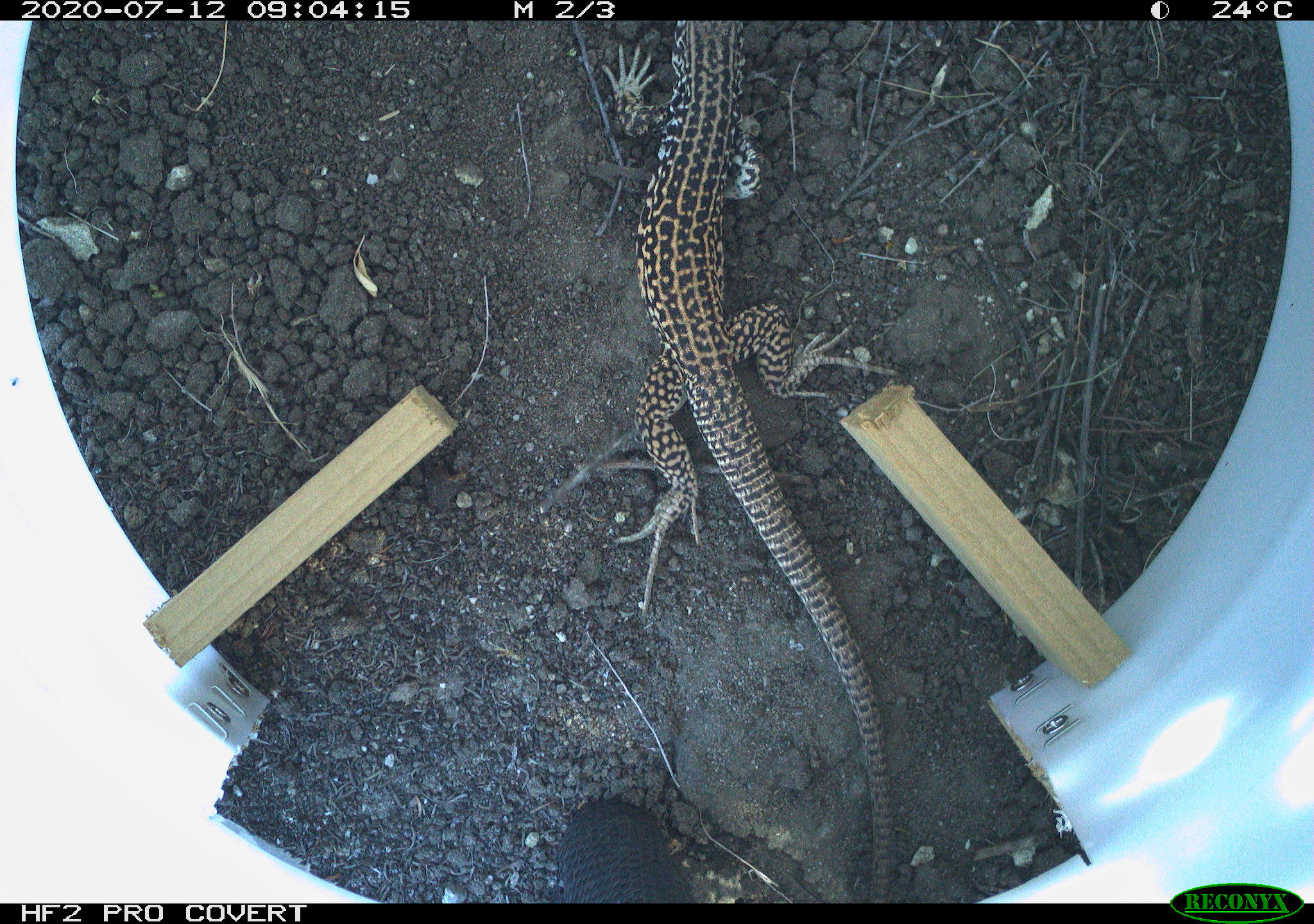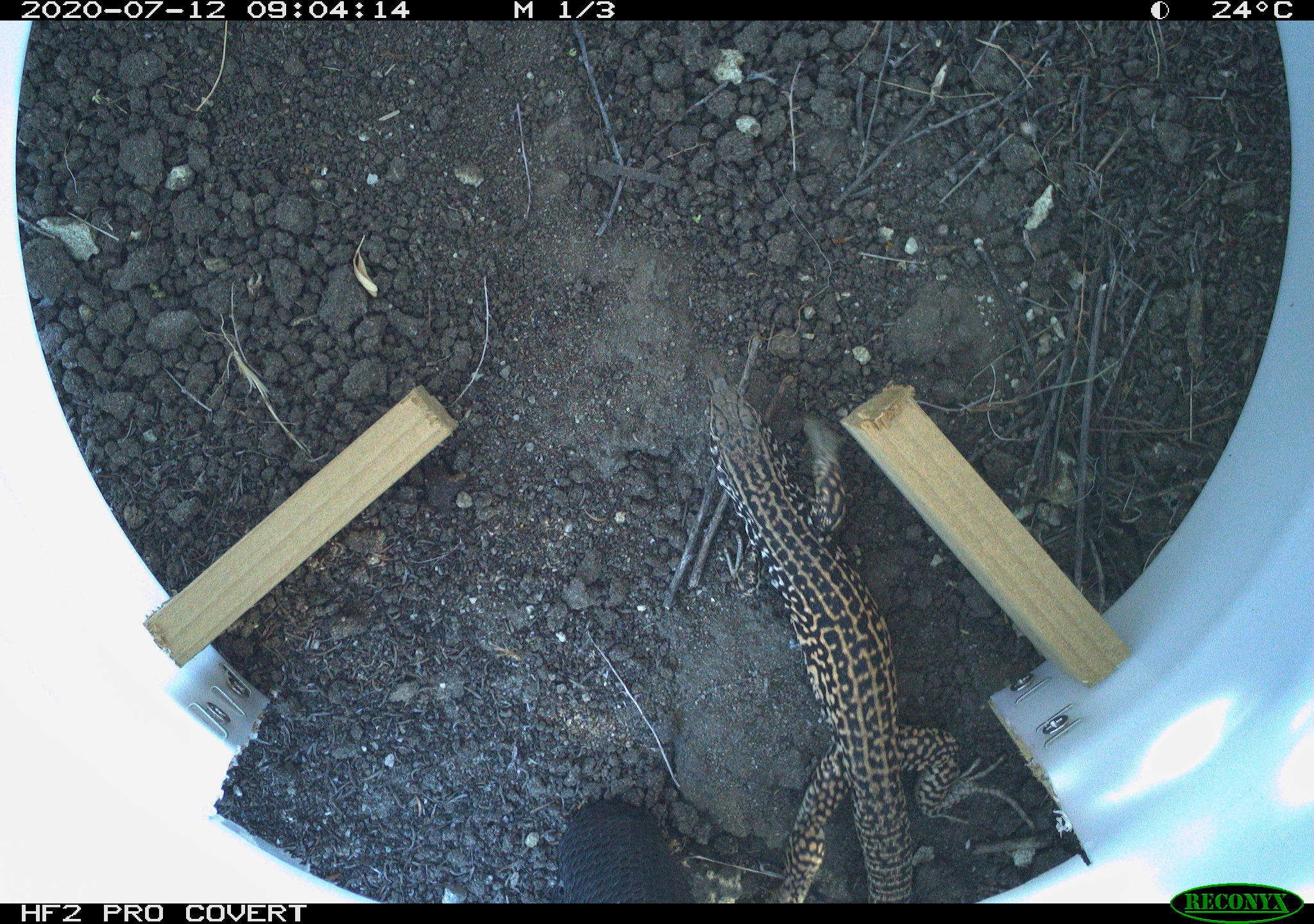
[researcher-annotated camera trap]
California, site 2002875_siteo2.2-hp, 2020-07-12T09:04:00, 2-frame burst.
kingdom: Animalia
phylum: Chordata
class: Reptilia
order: Squamata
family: Teiidae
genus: Aspidoscelis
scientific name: Aspidoscelis tigris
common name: western whiptail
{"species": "western whiptail (Aspidoscelis tigris)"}